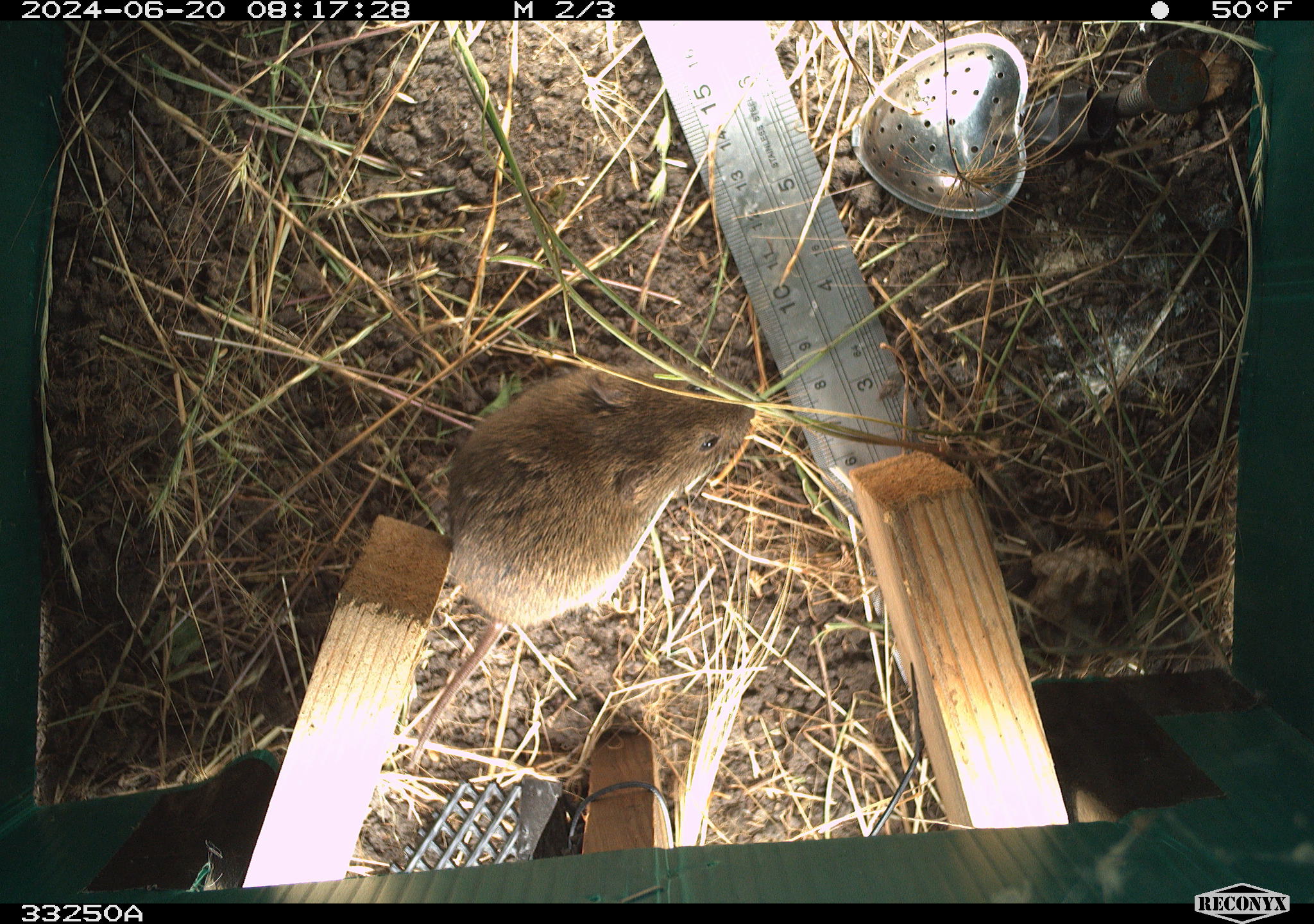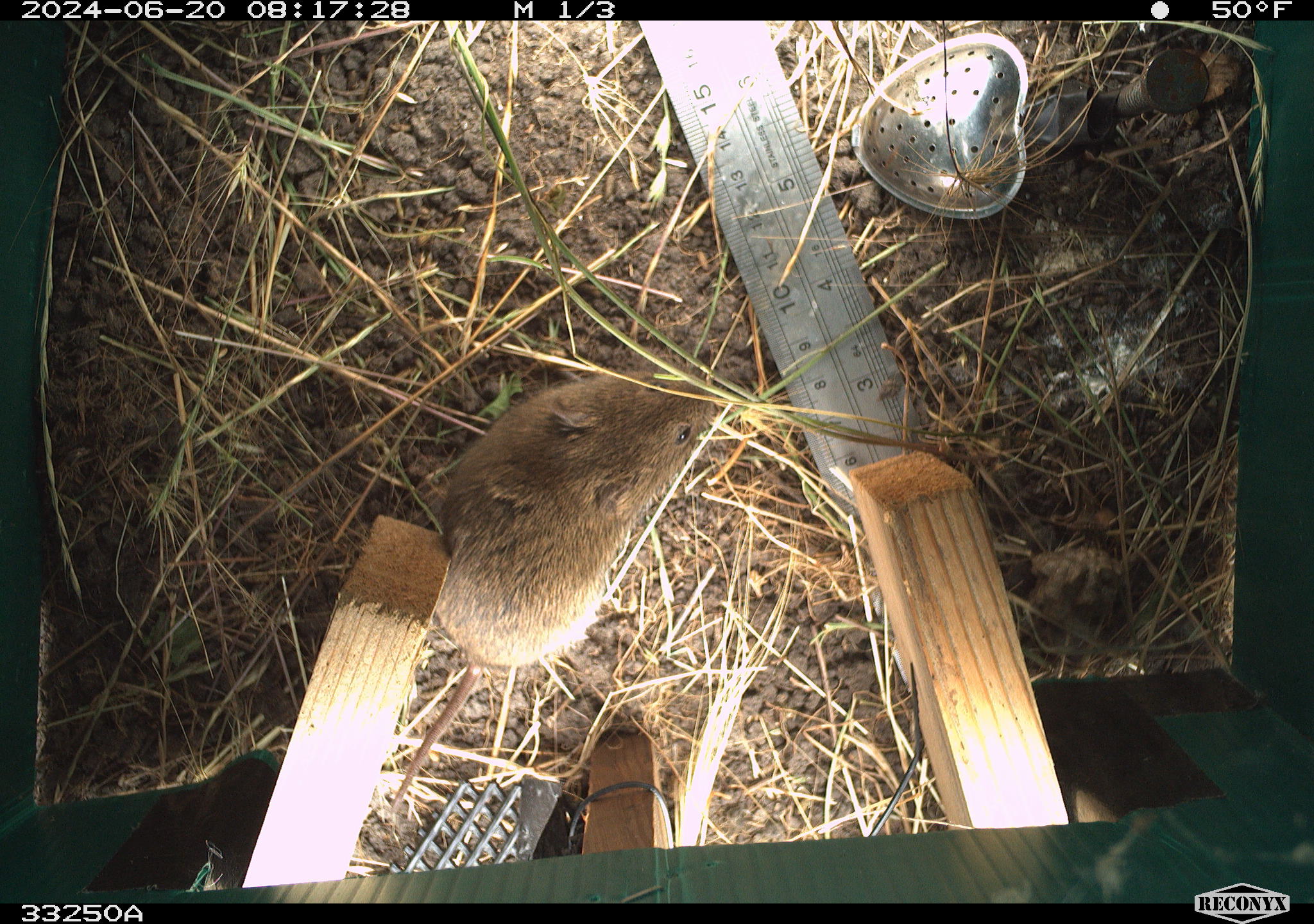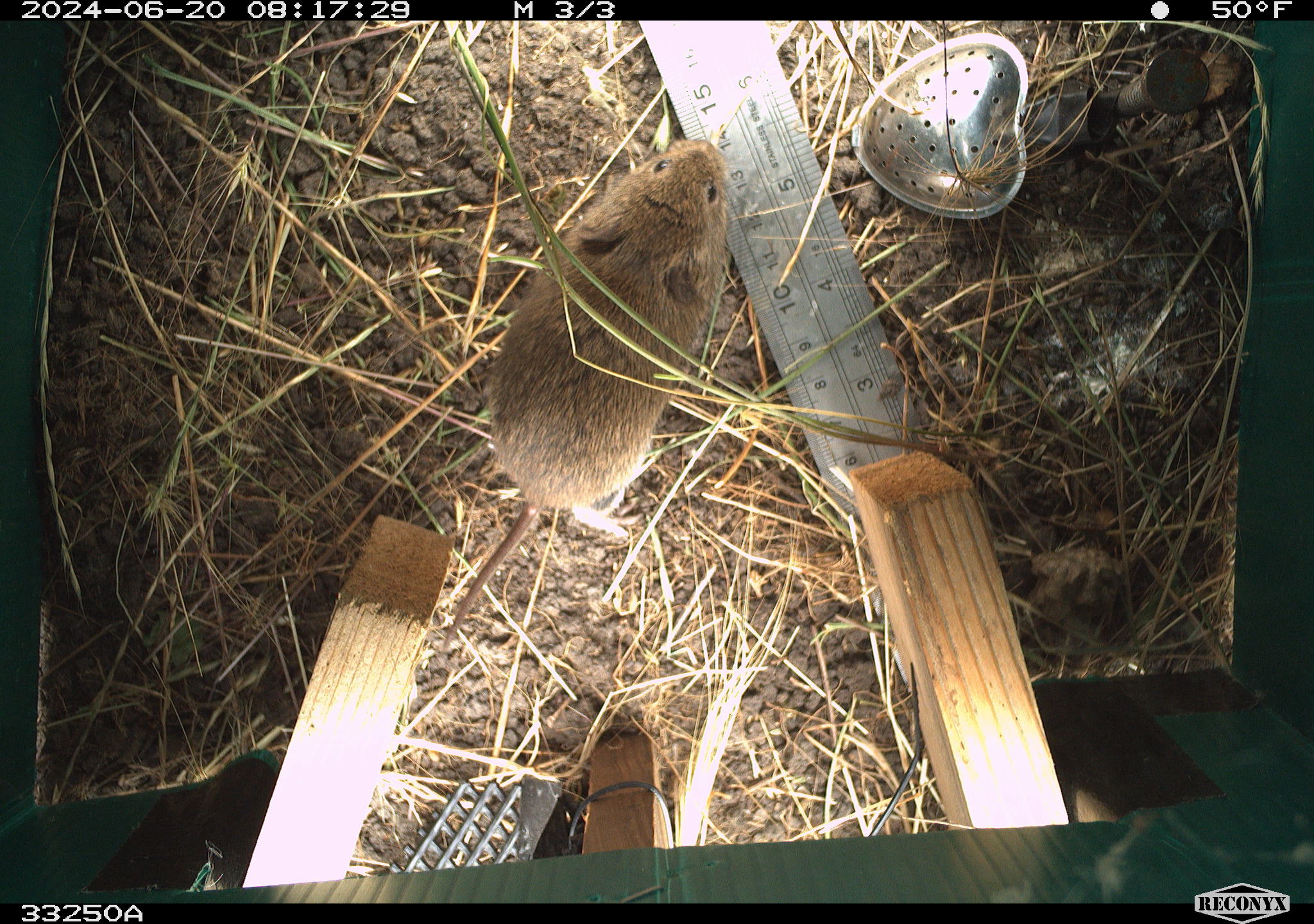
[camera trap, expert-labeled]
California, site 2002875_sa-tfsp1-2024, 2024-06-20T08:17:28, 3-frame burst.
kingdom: Animalia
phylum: Chordata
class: Mammalia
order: Rodentia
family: Cricetidae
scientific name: Arvicolinae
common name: voles, lemmings, and muskrats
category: arvicolinae subfamily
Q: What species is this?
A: Arvicolinae subfamily (voles, lemmings, and muskrats) (Arvicolinae).